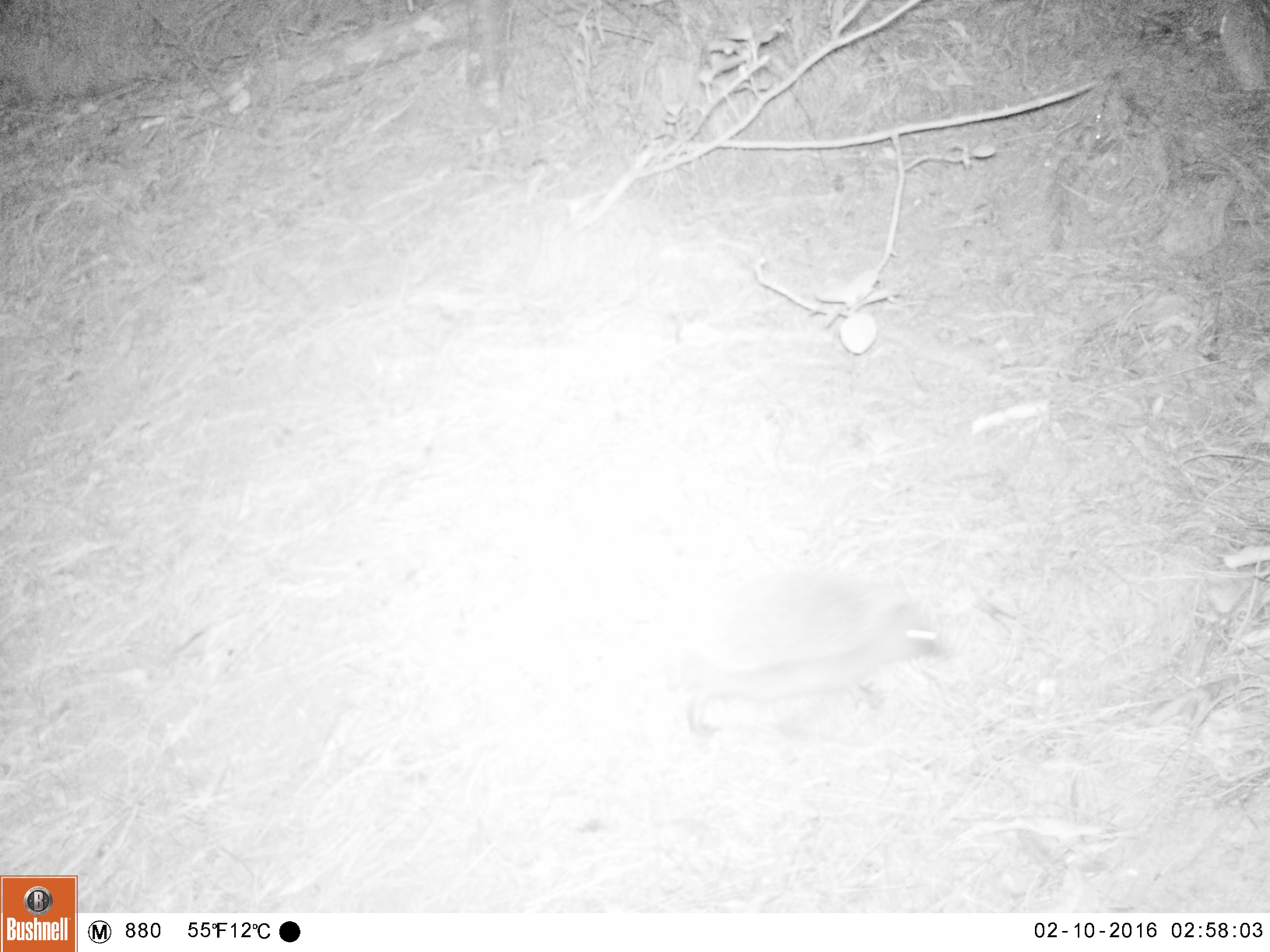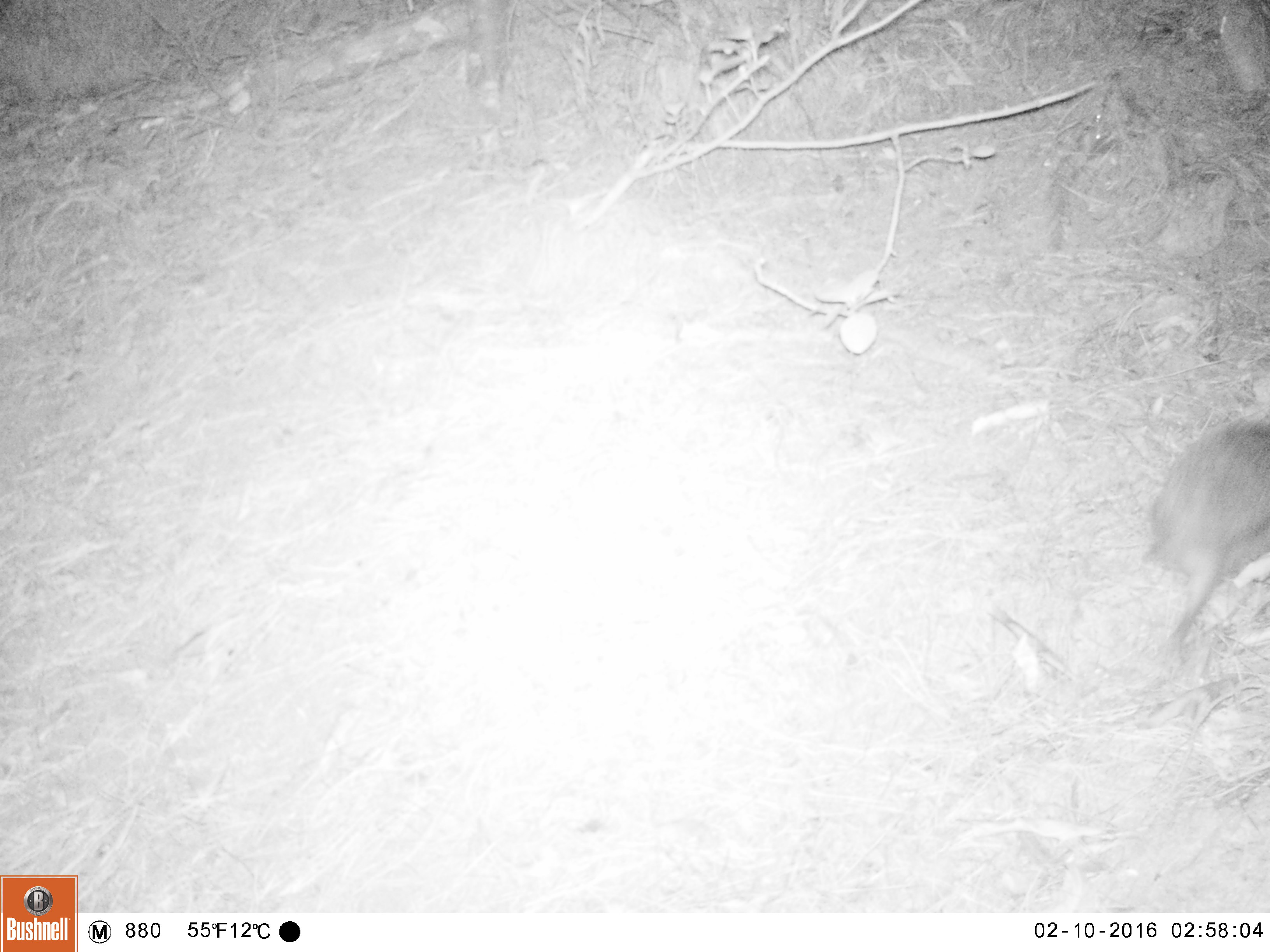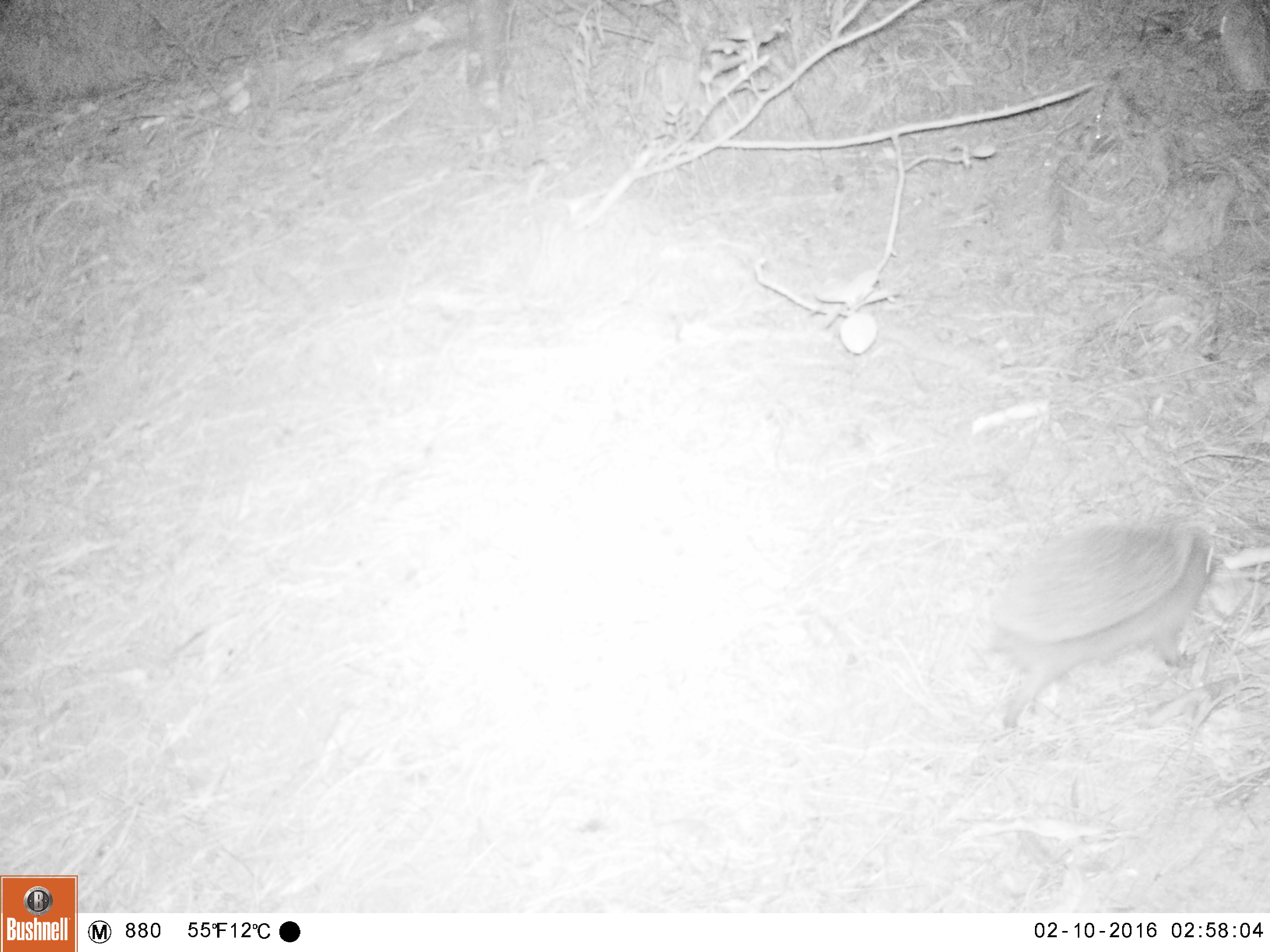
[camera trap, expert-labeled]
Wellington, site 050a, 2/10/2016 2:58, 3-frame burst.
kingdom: Animalia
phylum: Chordata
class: Mammalia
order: Eulipotyphla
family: Erinaceidae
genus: Erinaceus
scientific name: Erinaceus europaeus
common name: hedgehog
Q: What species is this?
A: Hedgehog (Erinaceus europaeus).